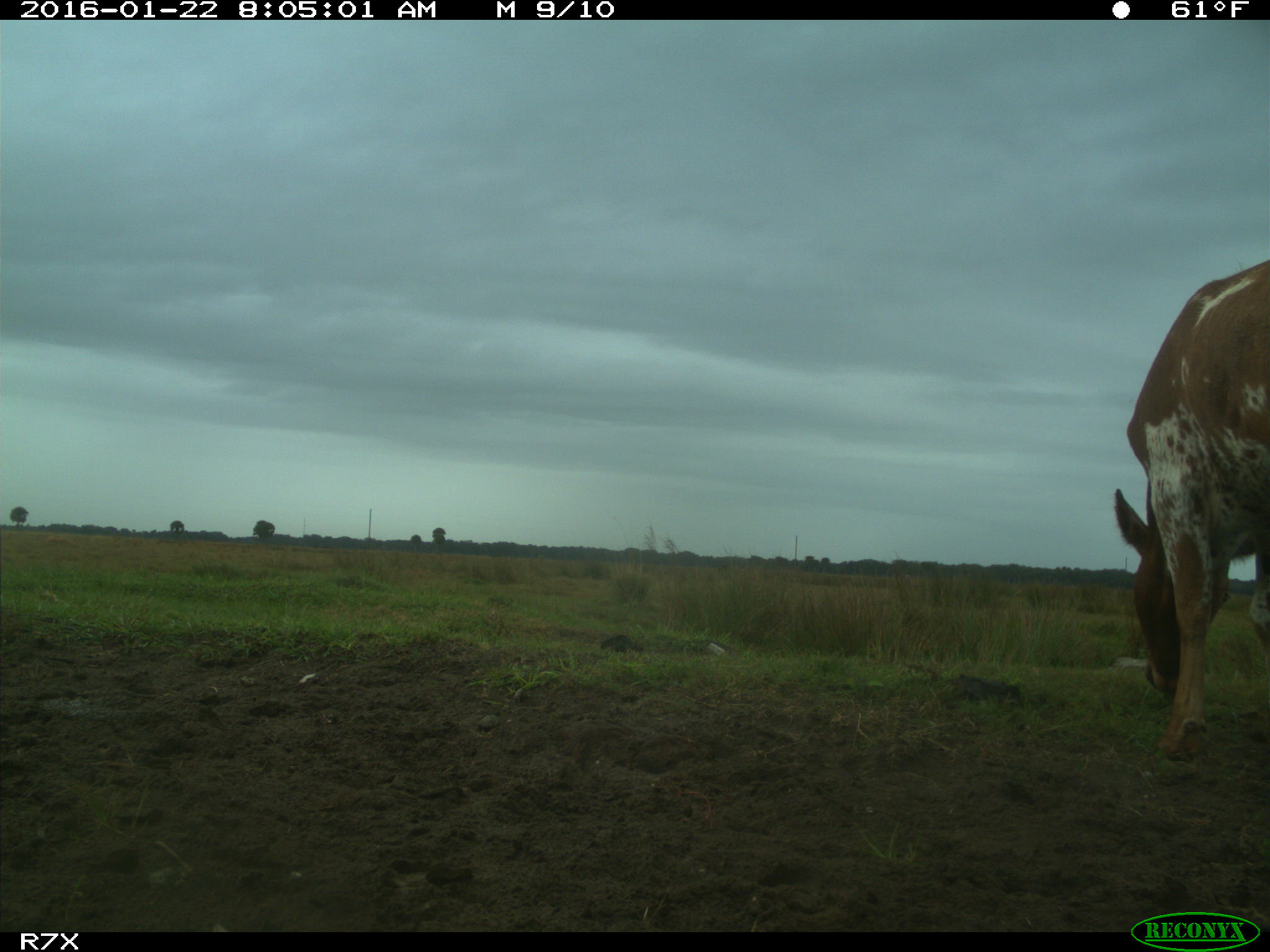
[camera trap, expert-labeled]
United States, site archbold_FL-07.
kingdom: Animalia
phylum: Chordata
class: Mammalia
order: Artiodactyla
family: Bovidae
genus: Bos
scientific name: Bos taurus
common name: domestic cow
Bos taurus (domestic cow).